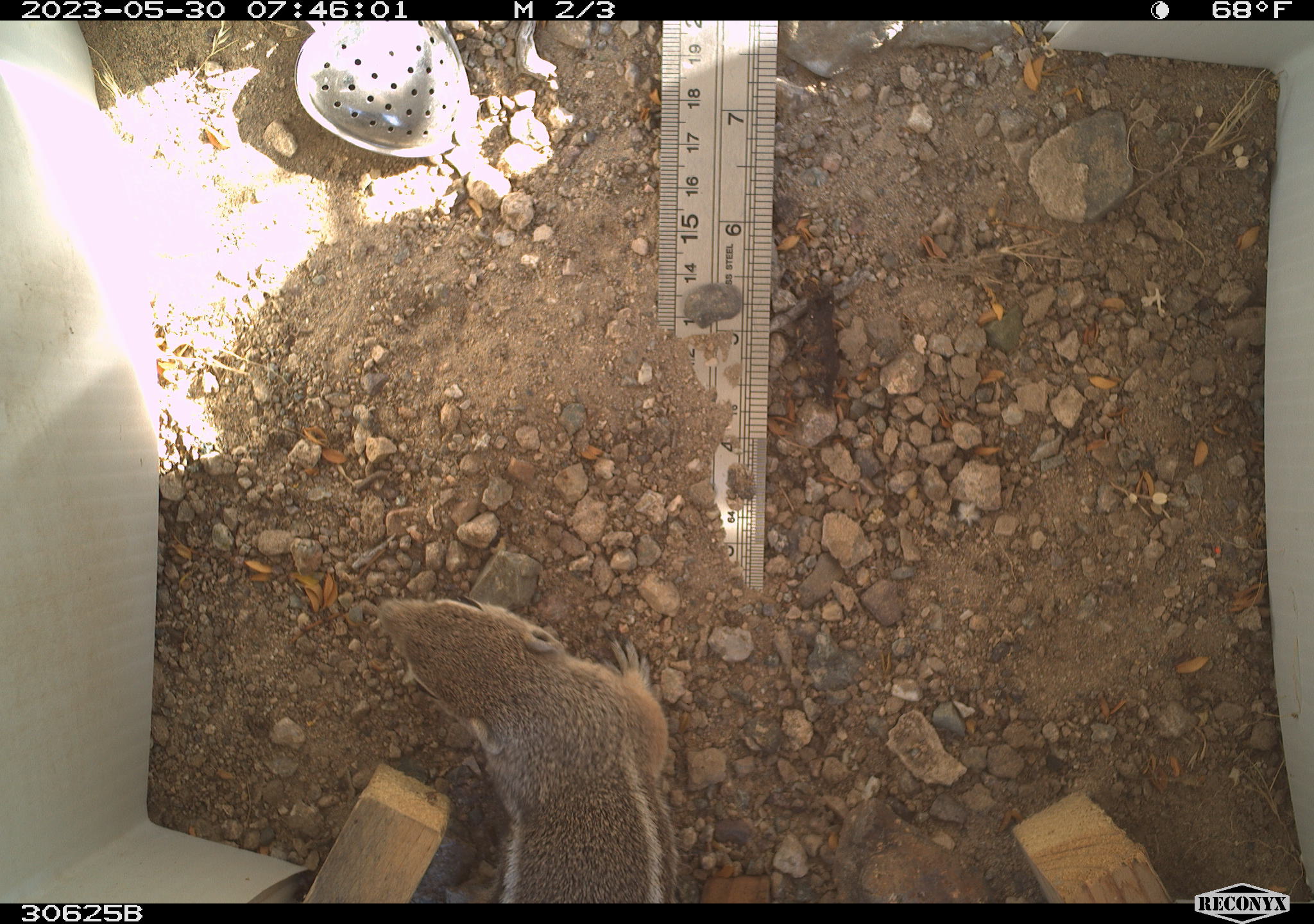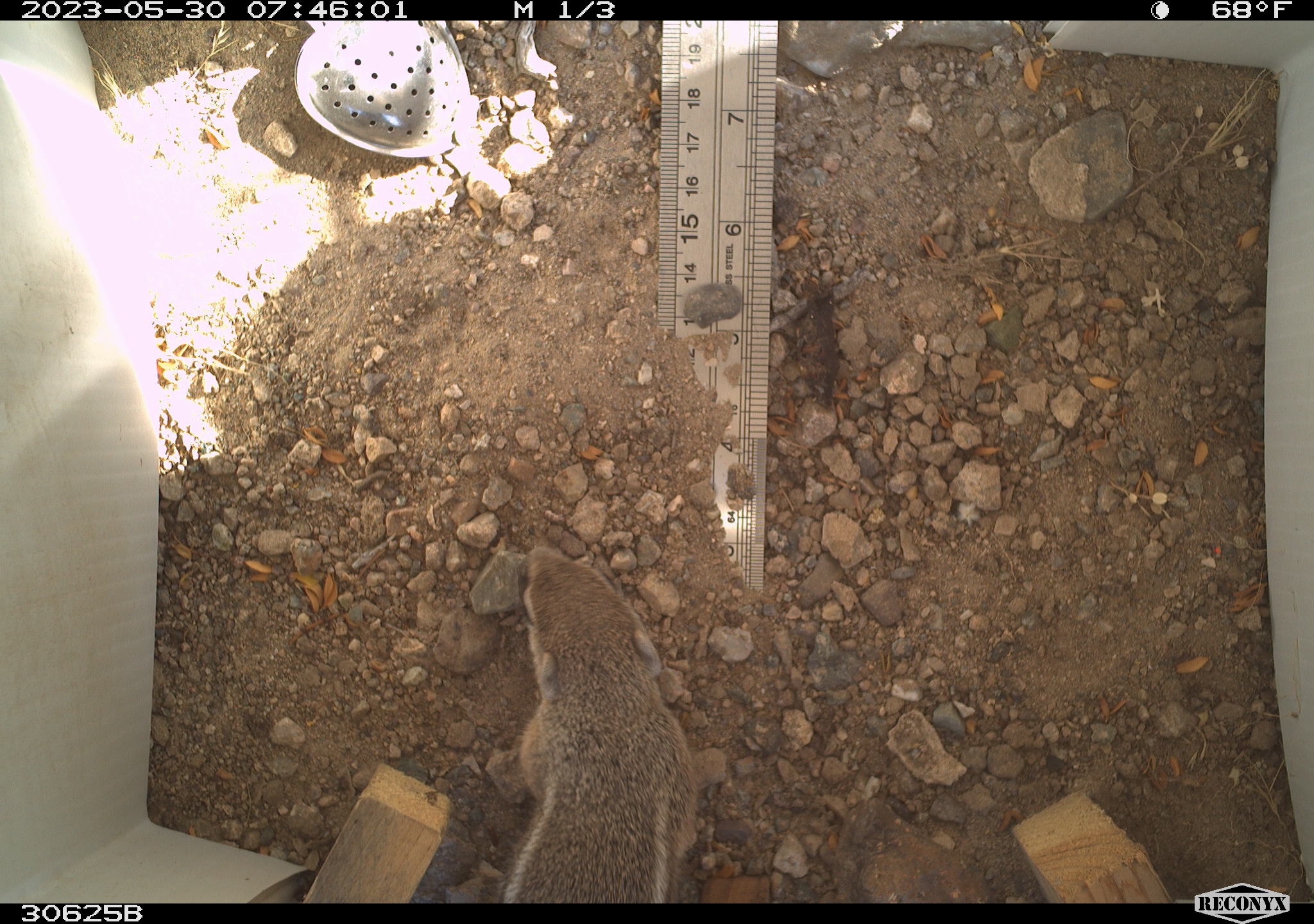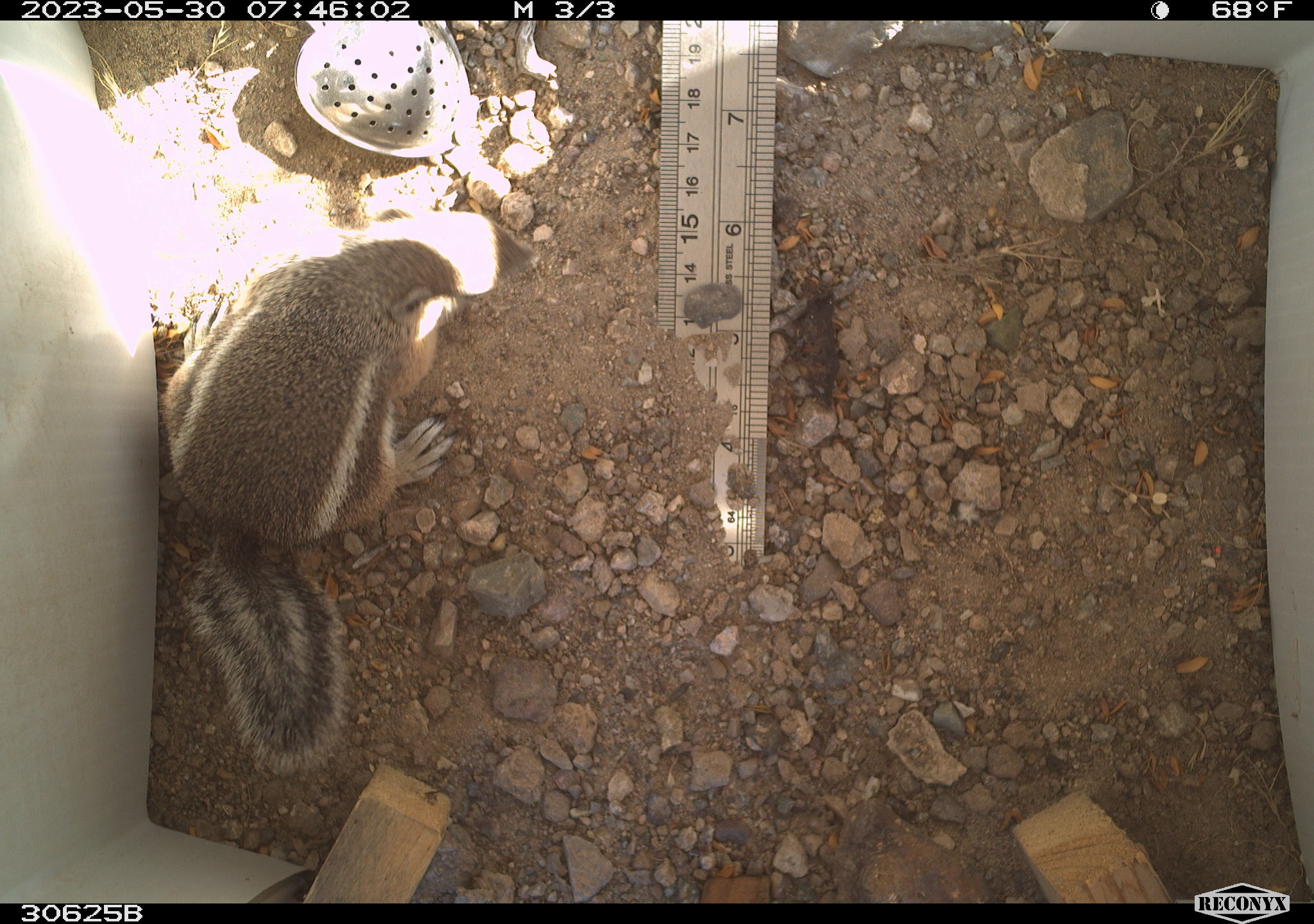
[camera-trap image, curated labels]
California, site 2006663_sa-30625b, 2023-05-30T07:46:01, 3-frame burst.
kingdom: Animalia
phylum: Chordata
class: Mammalia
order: Rodentia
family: Sciuridae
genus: Ammospermophilus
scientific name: Ammospermophilus leucurus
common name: white-tailed antelope squirrel